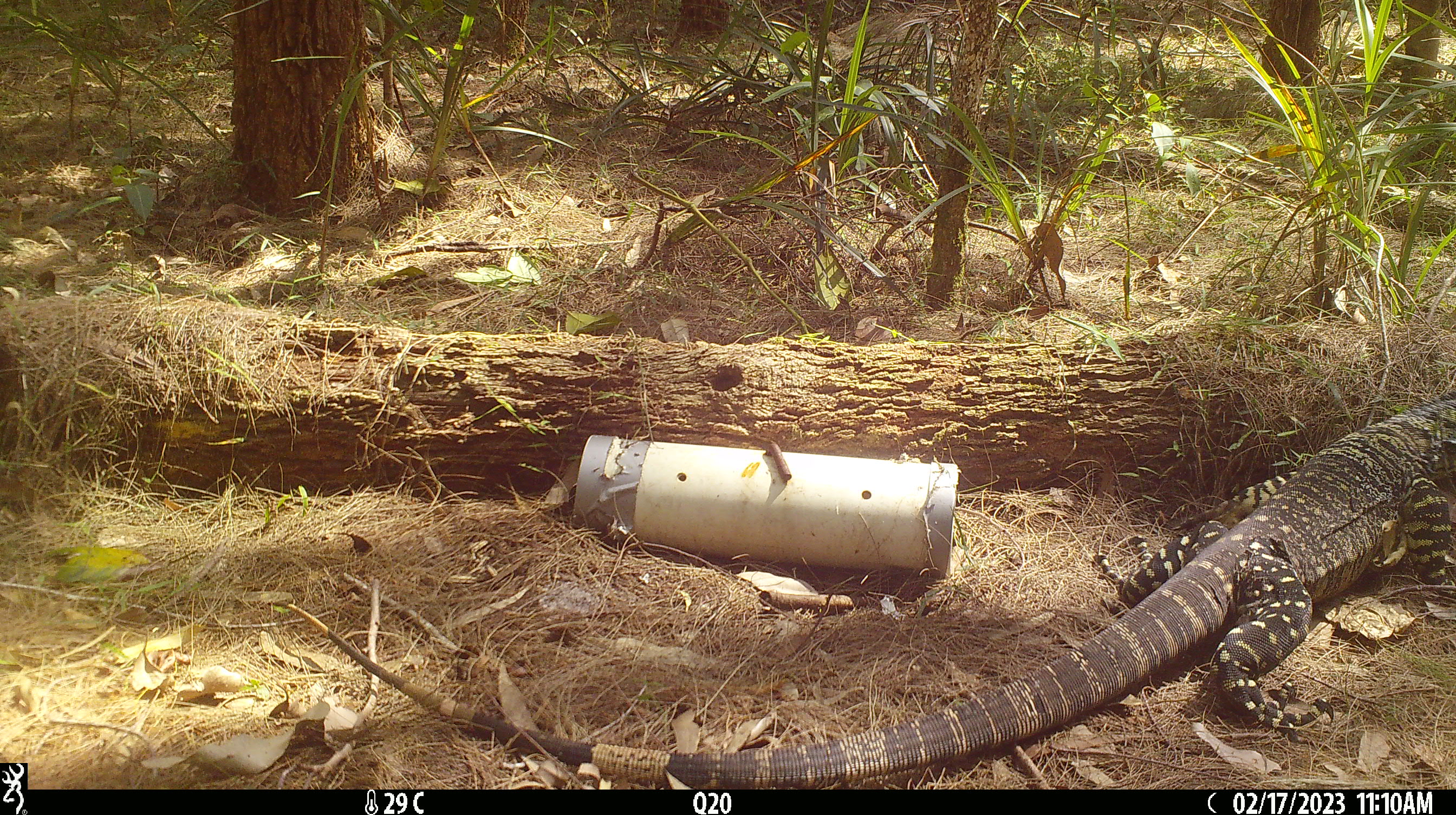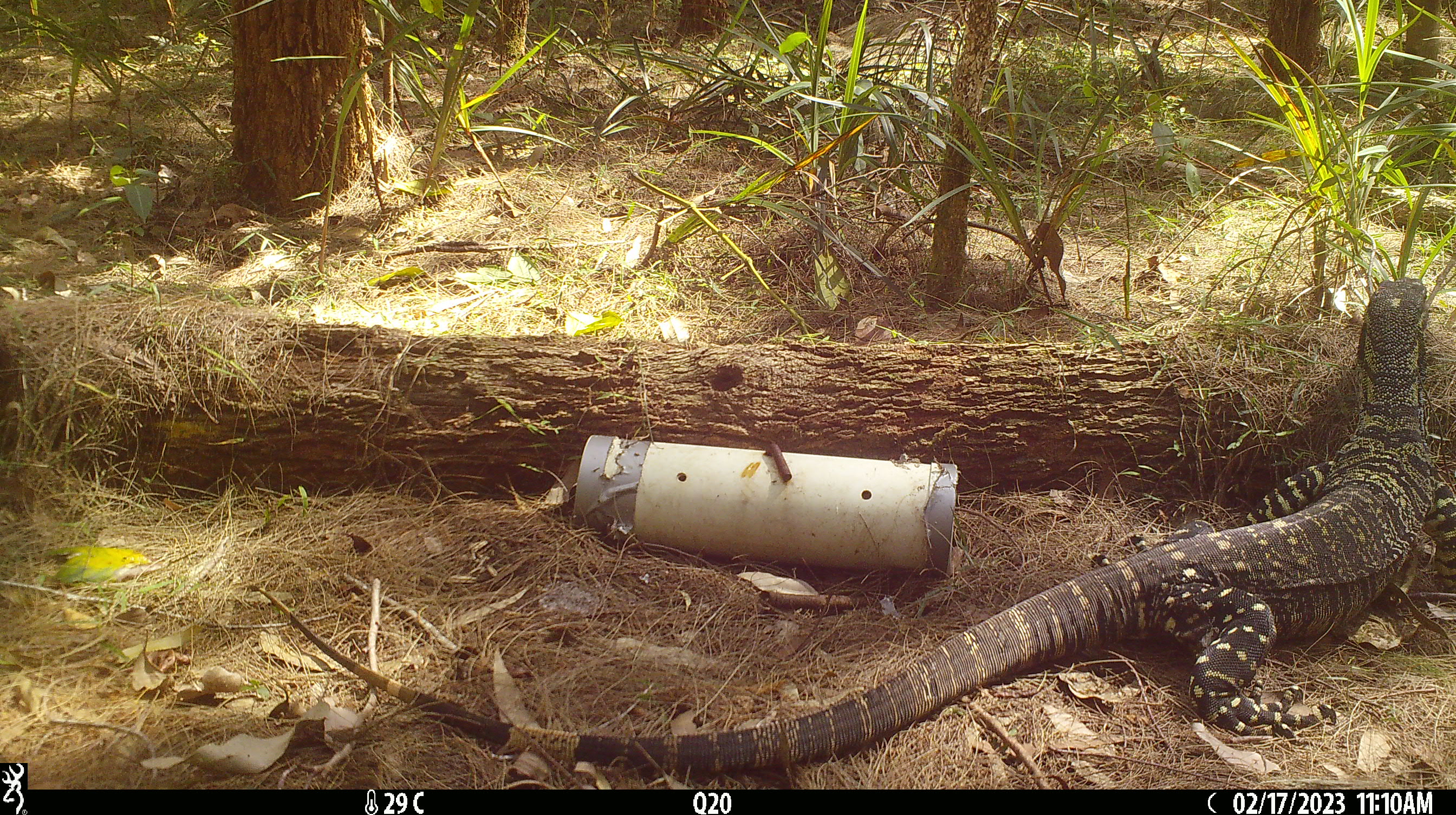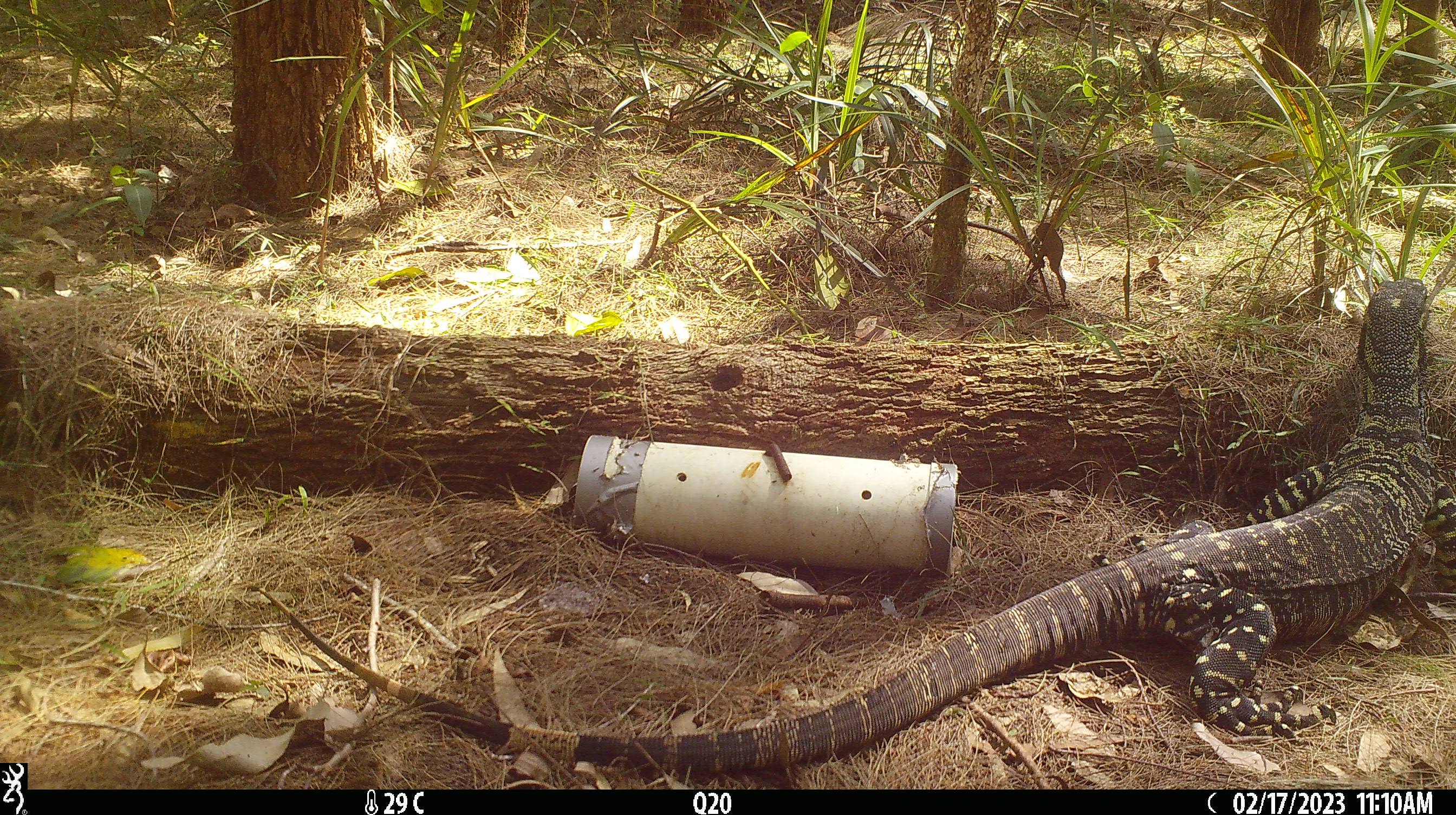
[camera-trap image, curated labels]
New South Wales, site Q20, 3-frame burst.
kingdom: Animalia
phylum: Chordata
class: Reptilia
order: Squamata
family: Varanidae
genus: Varanus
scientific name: Varanus varius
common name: lace monitor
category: goanna